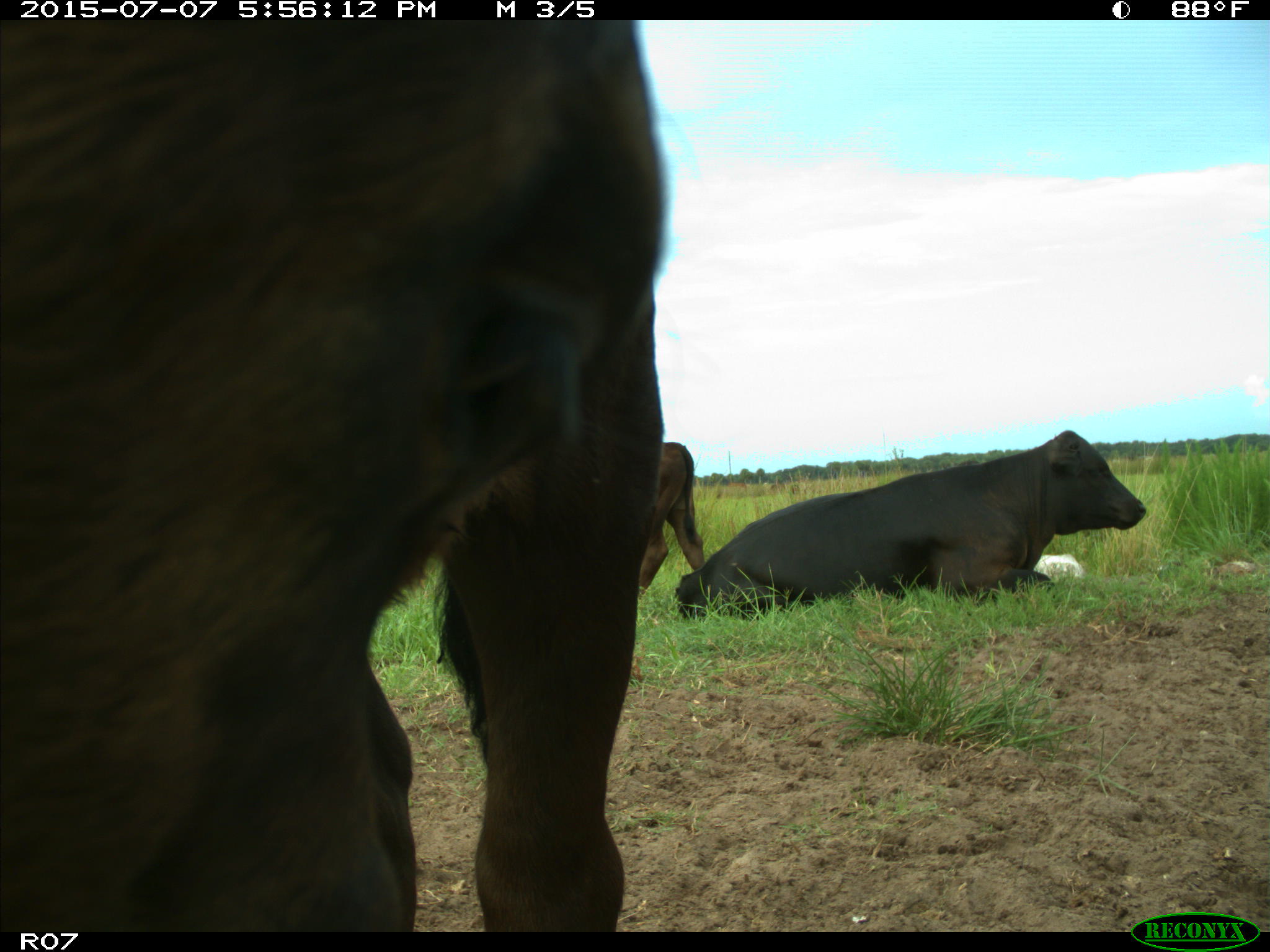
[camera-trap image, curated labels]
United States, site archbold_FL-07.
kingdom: Animalia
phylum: Chordata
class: Mammalia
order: Artiodactyla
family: Bovidae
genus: Bos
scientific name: Bos taurus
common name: domestic cow